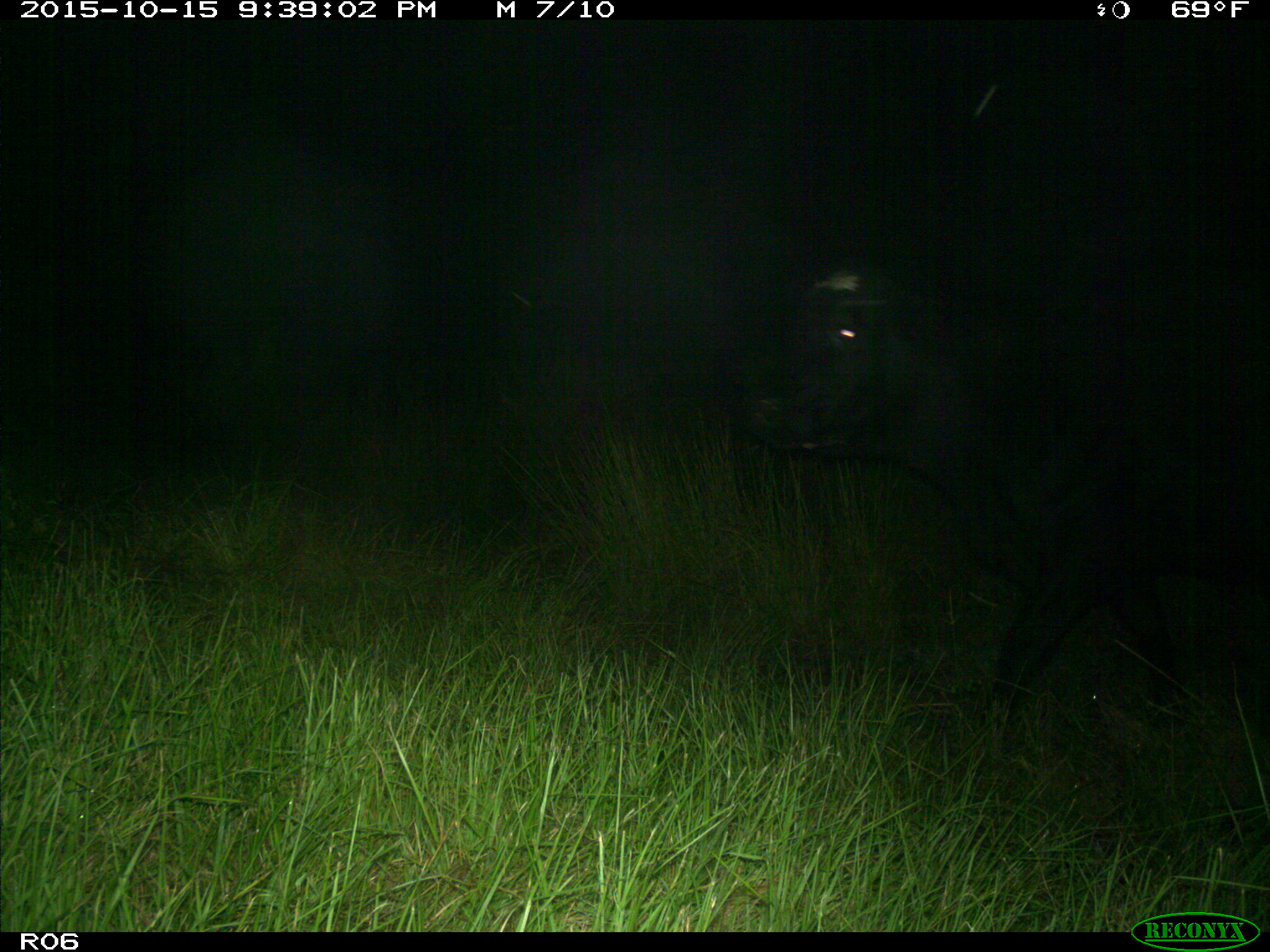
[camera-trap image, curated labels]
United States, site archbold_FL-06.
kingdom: Animalia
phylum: Chordata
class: Mammalia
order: Artiodactyla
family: Bovidae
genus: Bos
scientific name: Bos taurus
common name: domestic cow